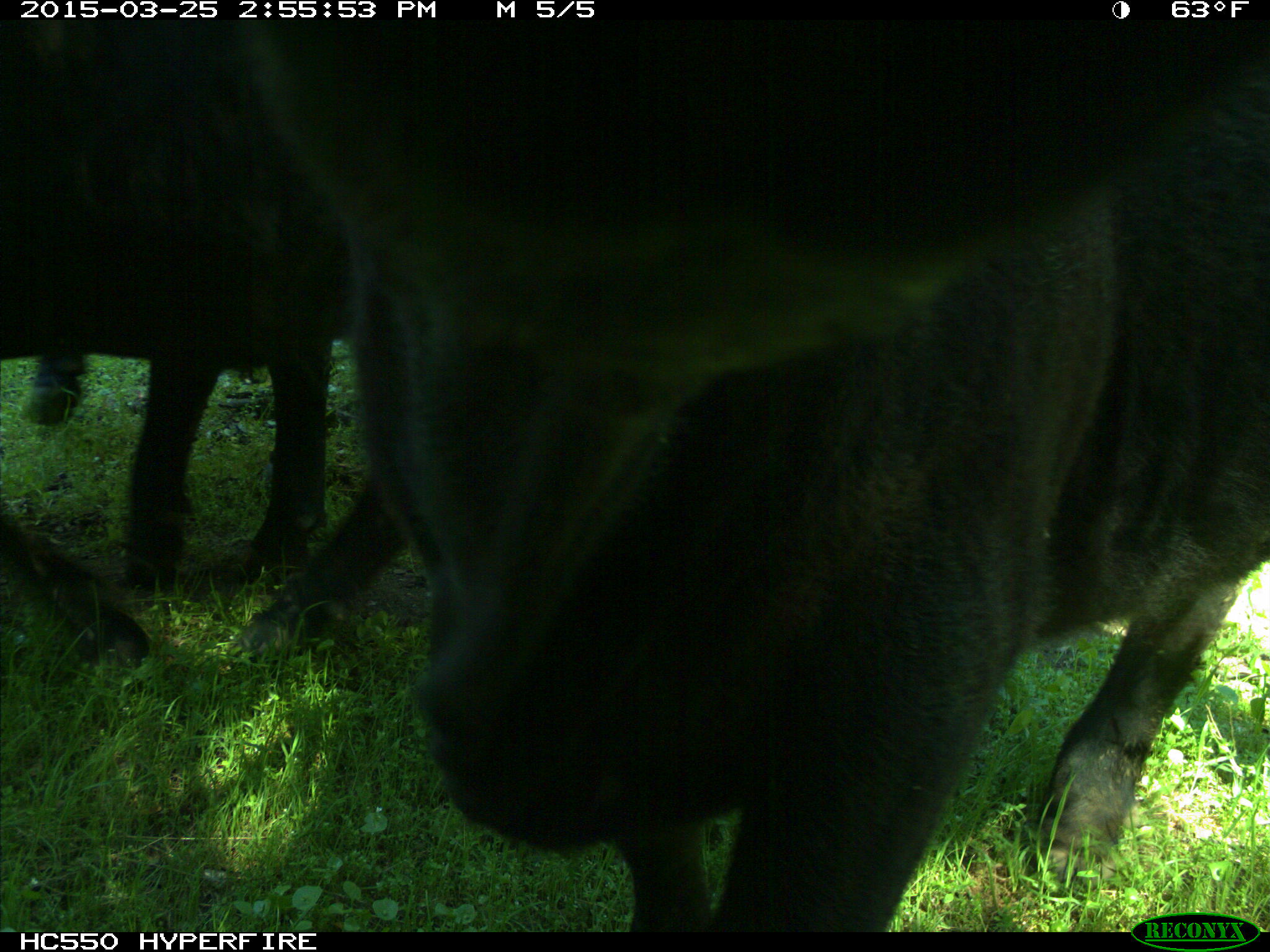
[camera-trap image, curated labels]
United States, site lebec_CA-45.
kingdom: Animalia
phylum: Chordata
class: Mammalia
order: Artiodactyla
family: Bovidae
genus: Bos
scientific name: Bos taurus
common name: domestic cow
Bos taurus (domestic cow).